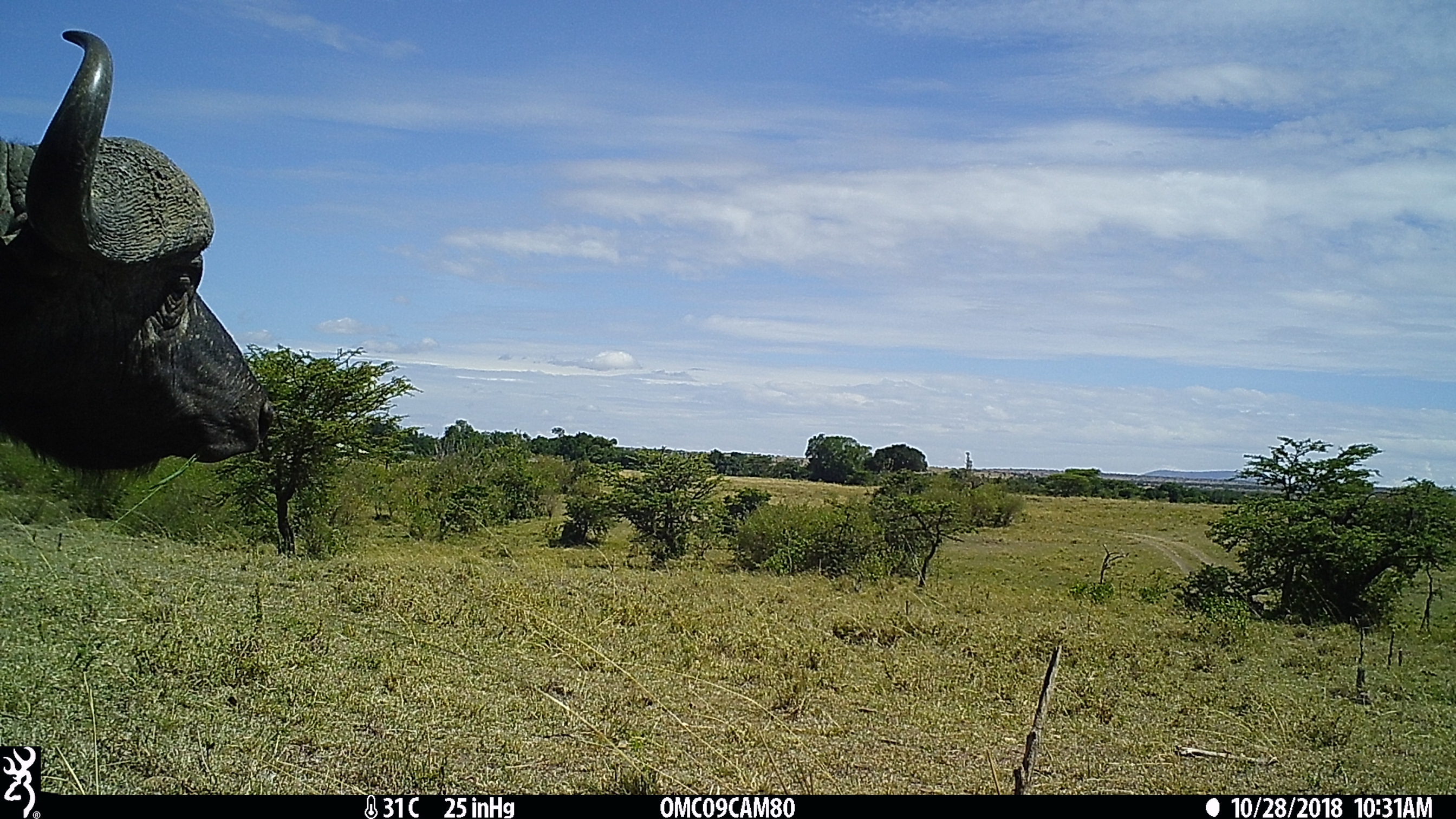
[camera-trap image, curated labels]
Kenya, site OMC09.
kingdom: Animalia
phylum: Chordata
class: Mammalia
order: Artiodactyla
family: Bovidae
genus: Syncerus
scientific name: Syncerus caffer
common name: buffalo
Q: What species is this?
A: Buffalo (Syncerus caffer).